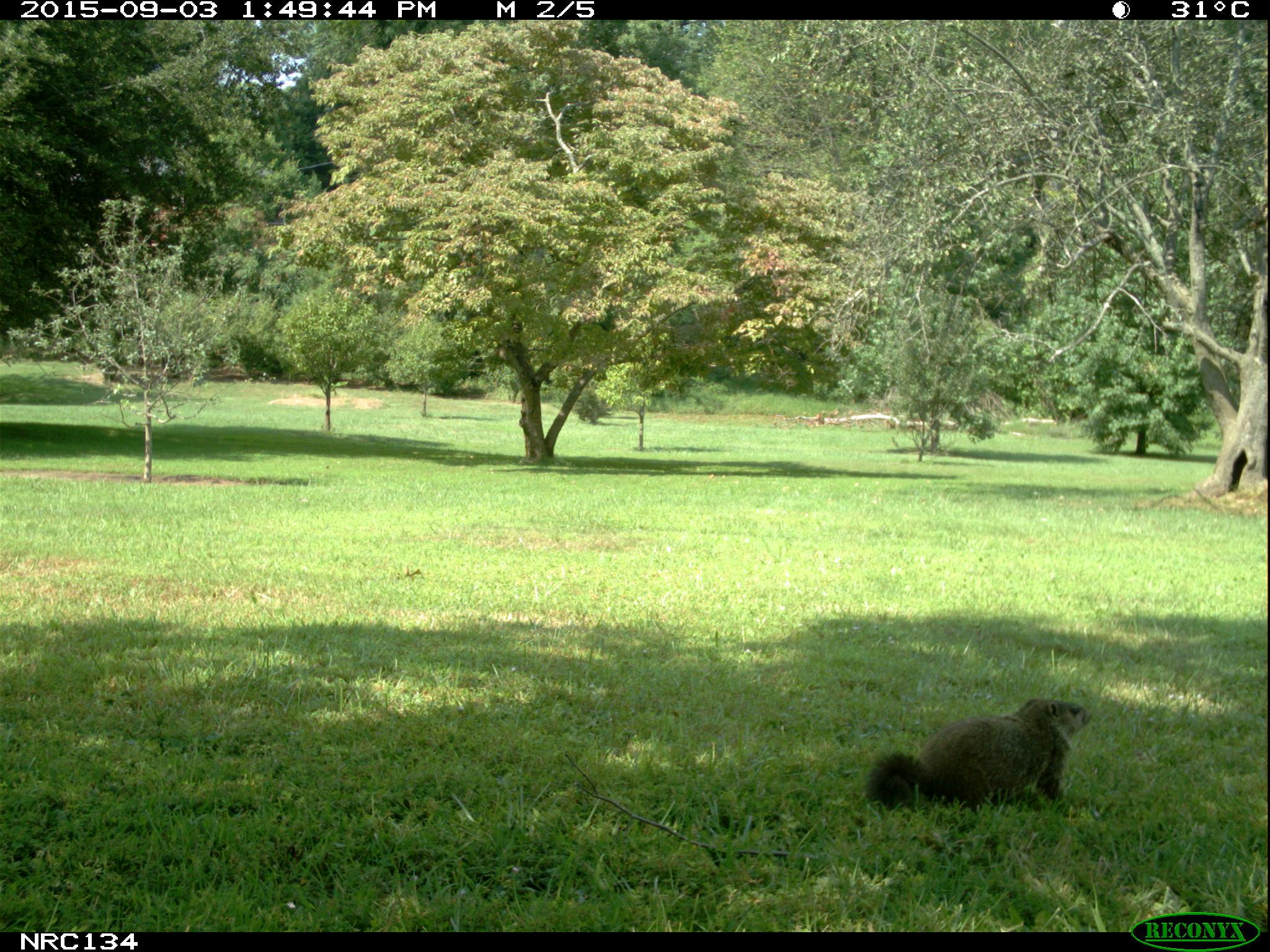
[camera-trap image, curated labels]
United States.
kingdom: Animalia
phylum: Chordata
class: Mammalia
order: Rodentia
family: Sciuridae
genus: Marmota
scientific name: Marmota monax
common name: woodchuck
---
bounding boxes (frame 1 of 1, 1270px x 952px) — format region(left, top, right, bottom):
Woodchuck: region(862, 686, 1099, 821)